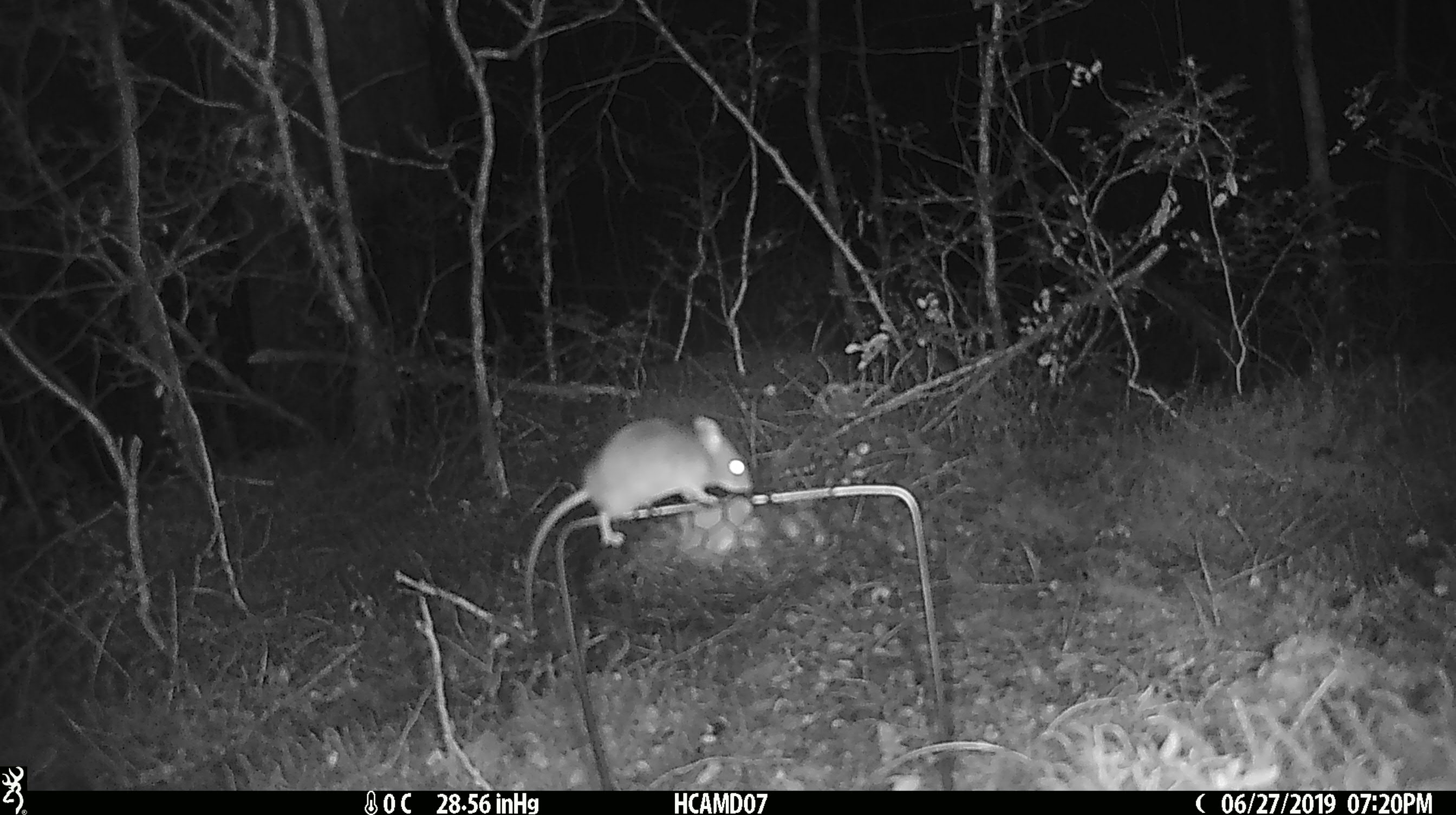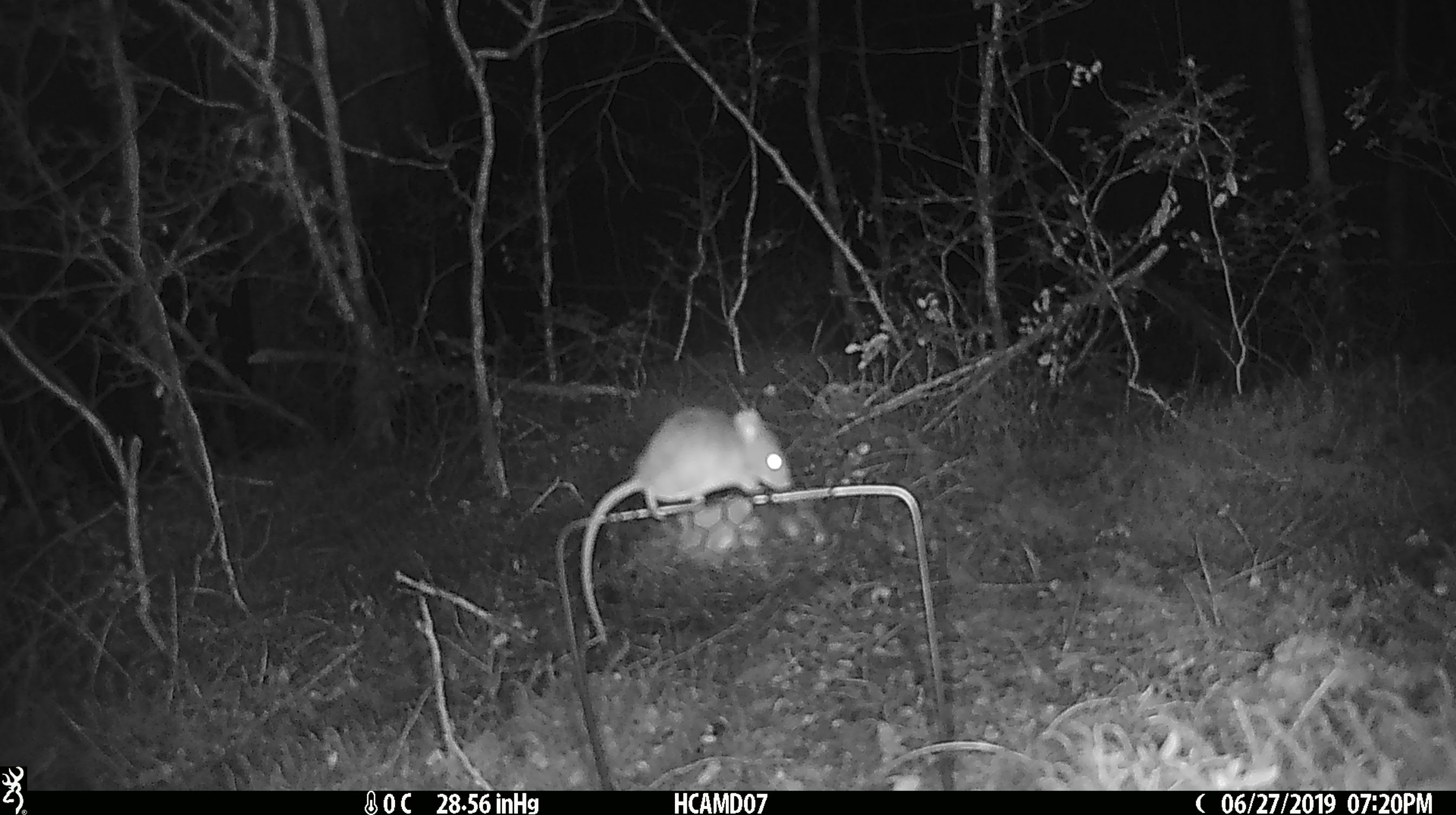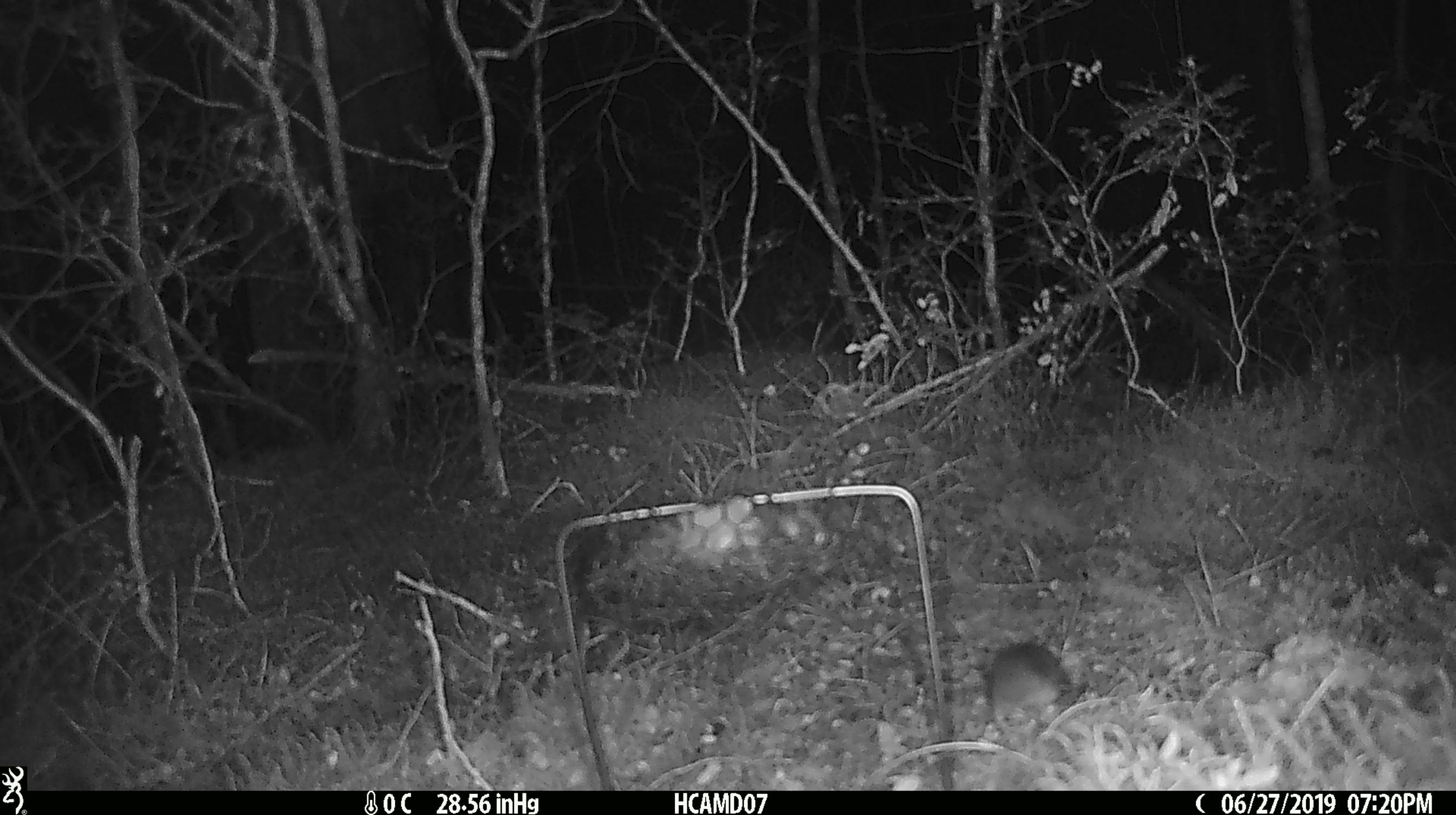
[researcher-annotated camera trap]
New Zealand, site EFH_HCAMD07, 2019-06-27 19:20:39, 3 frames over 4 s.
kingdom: Animalia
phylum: Chordata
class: Mammalia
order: Rodentia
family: Muridae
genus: Mus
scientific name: Mus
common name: mouse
Mouse (Mus).